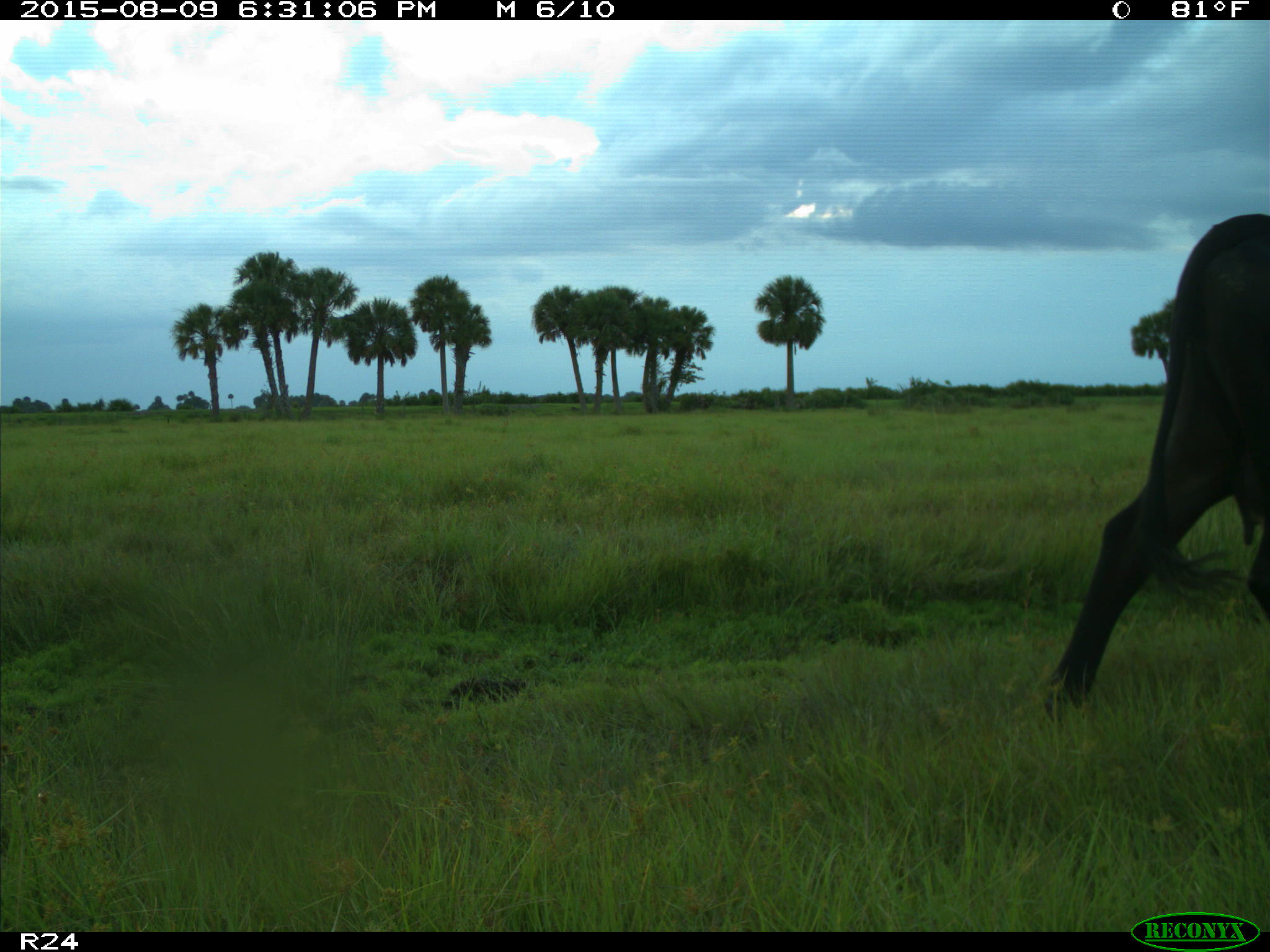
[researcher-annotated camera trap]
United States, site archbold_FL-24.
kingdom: Animalia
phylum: Chordata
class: Mammalia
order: Artiodactyla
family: Bovidae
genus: Bos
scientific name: Bos taurus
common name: domestic cow